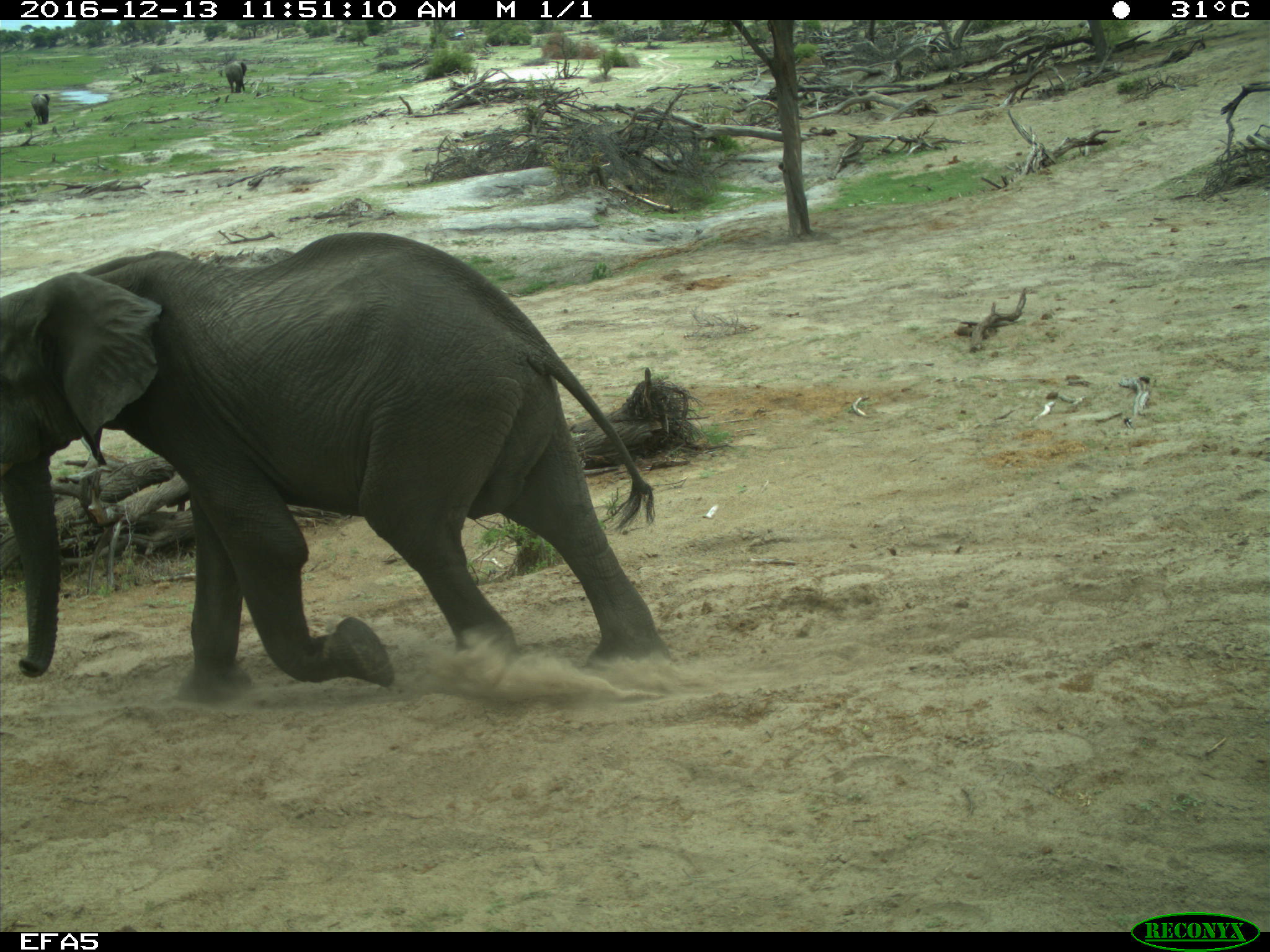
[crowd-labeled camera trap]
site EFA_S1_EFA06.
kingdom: Animalia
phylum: Chordata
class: Mammalia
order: Proboscidea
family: Elephantidae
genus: Loxodonta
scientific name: Loxodonta africana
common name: african bush elephant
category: elephant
Elephant (african bush elephant) (Loxodonta africana), count 3. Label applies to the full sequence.